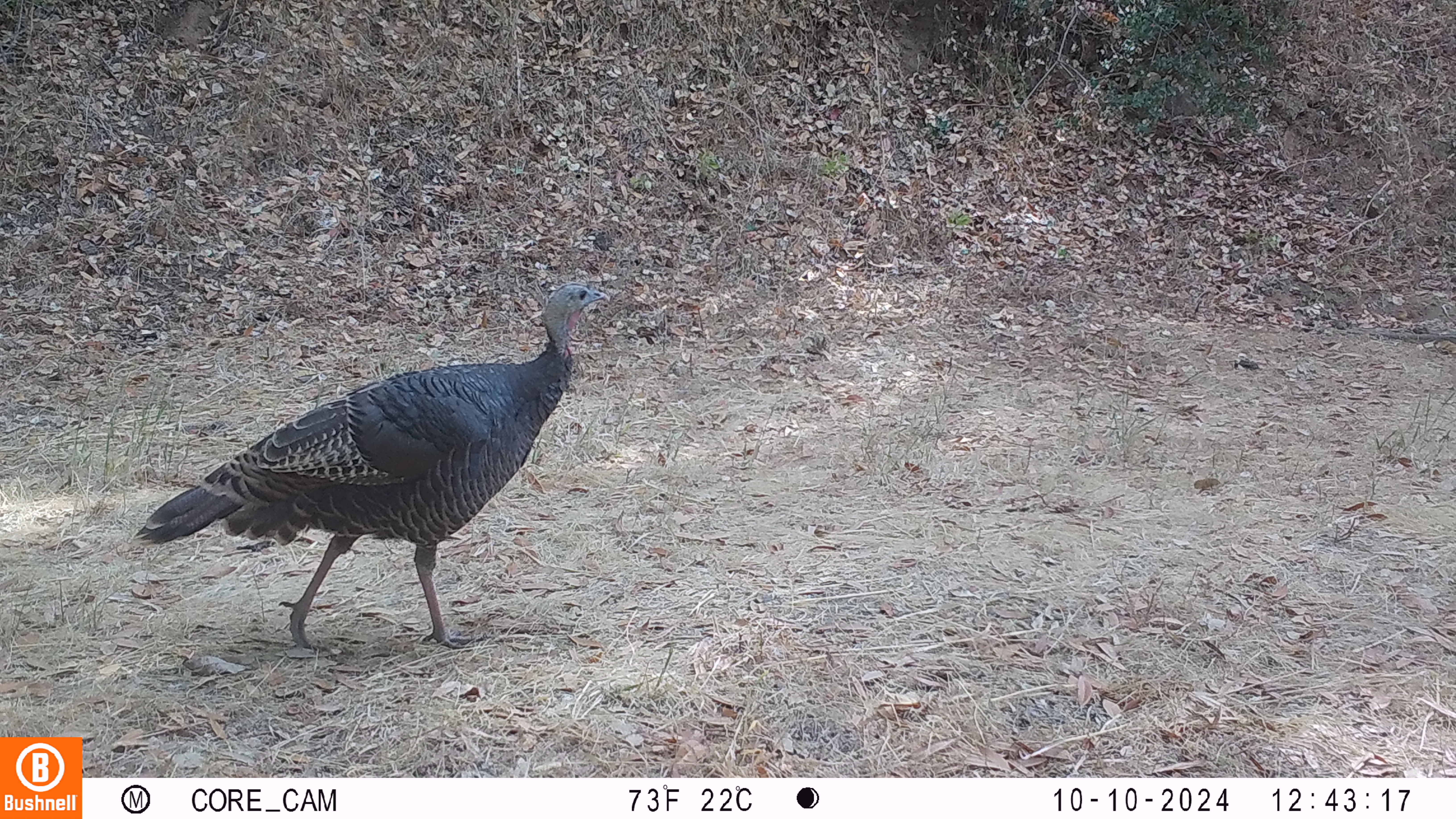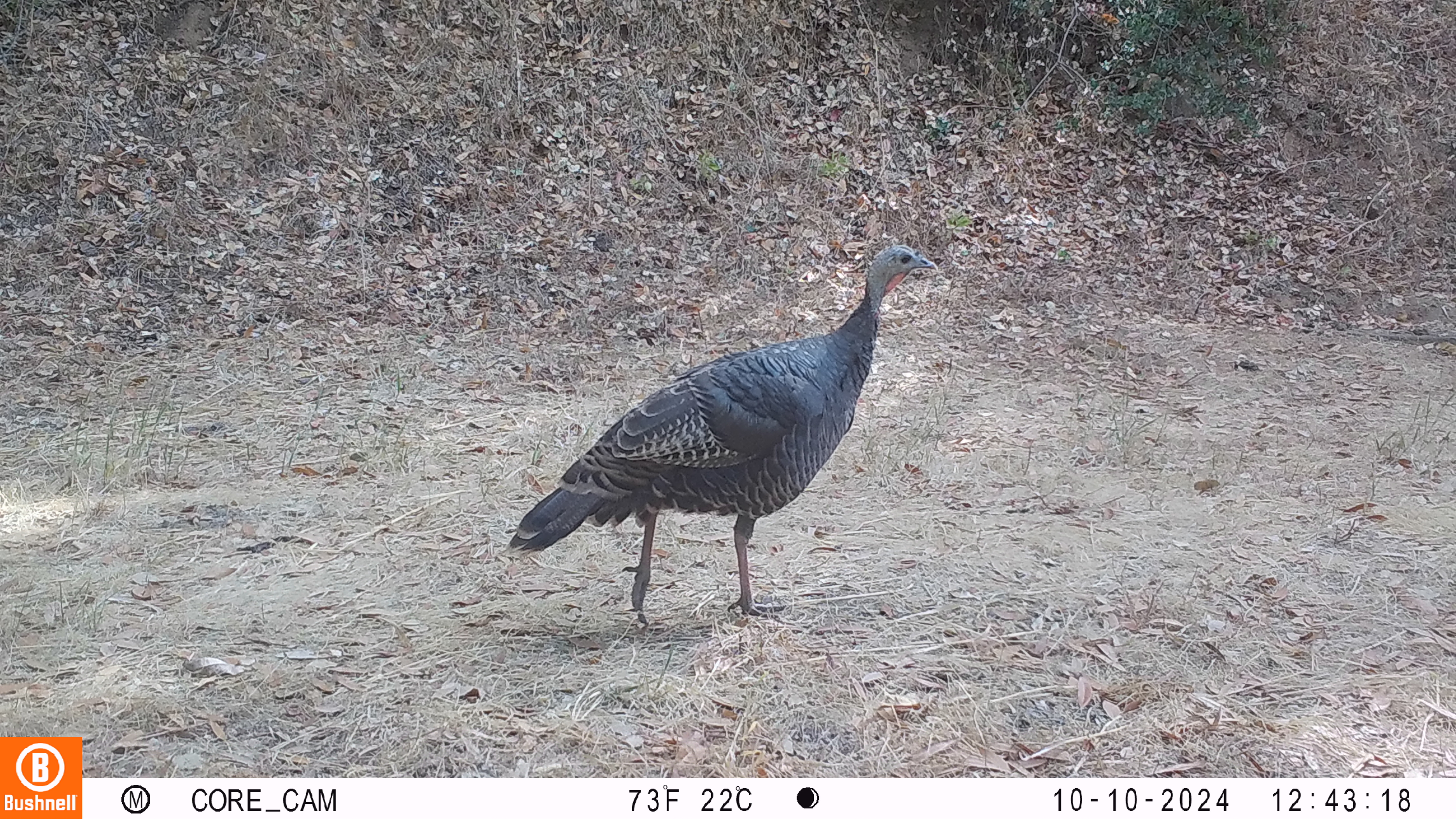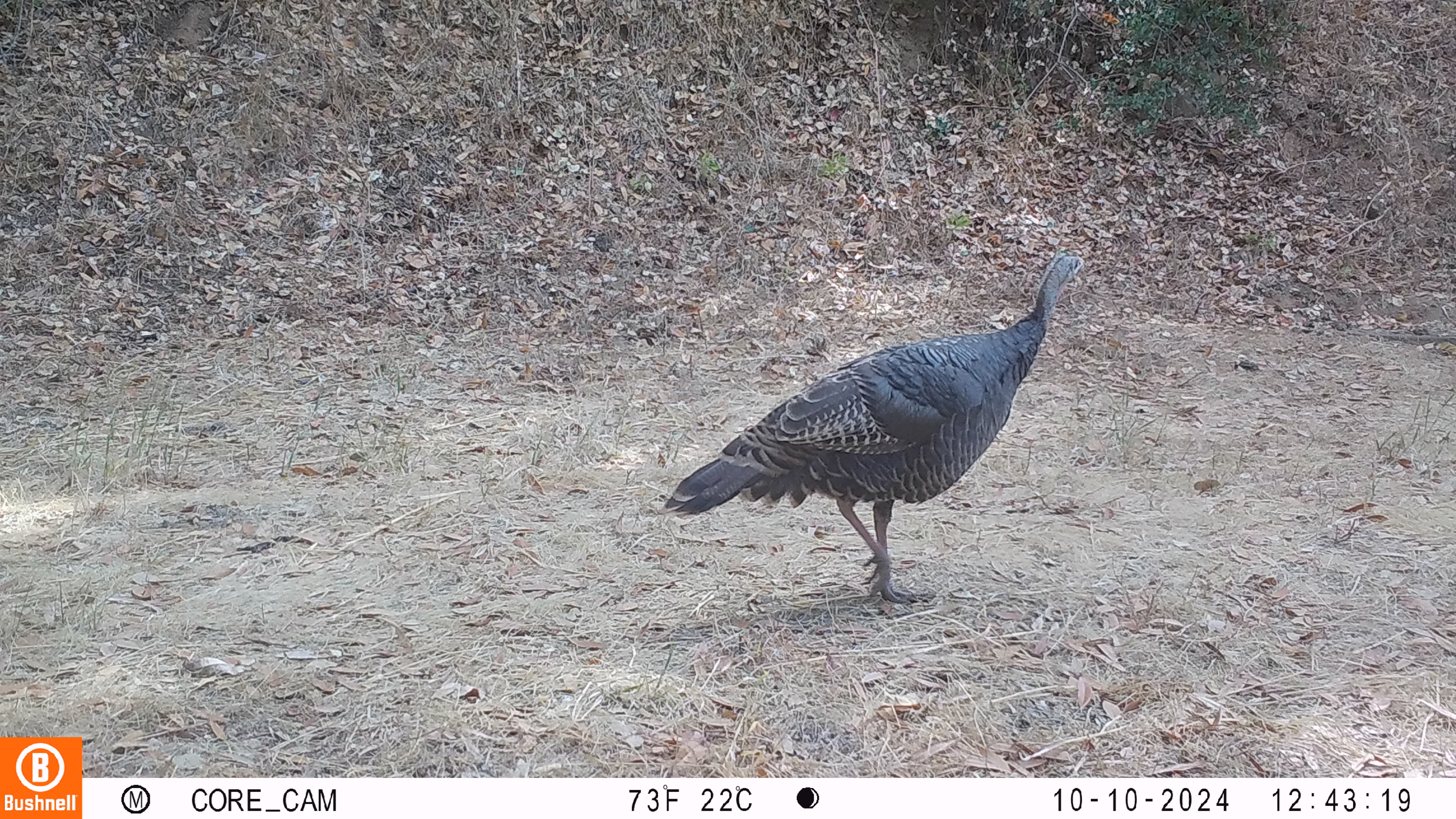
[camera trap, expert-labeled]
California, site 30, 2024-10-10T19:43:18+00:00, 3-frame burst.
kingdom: Animalia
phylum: Chordata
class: Aves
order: Galliformes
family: Phasianidae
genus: Meleagris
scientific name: Meleagris gallopavo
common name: turkey